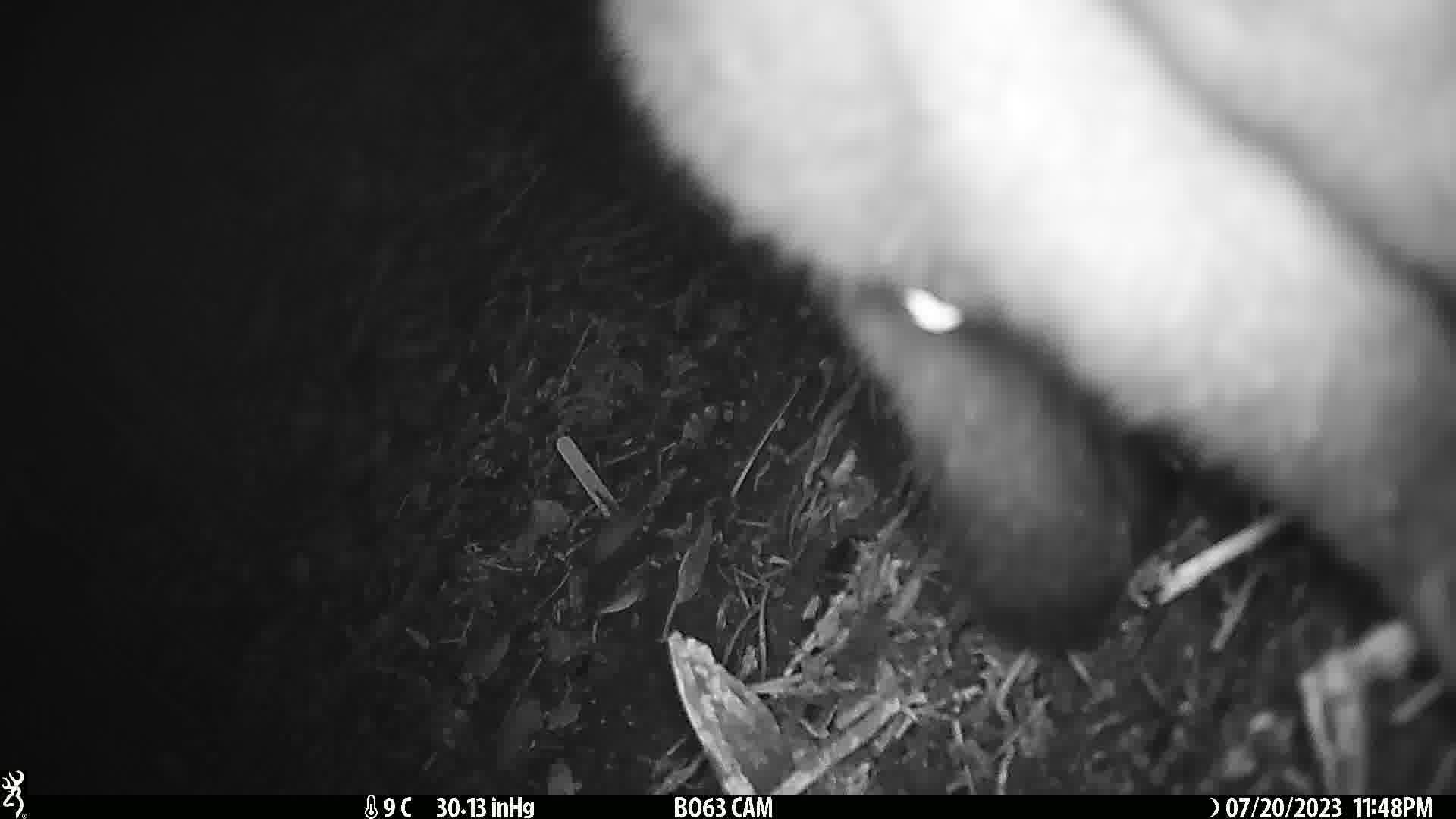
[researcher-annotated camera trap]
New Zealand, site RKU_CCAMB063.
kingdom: Animalia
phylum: Chordata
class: Mammalia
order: Diprotodontia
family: Phalangeridae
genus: Trichosurus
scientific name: Trichosurus vulpecula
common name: common brushtail possum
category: possum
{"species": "possum (common brushtail possum) (Trichosurus vulpecula)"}